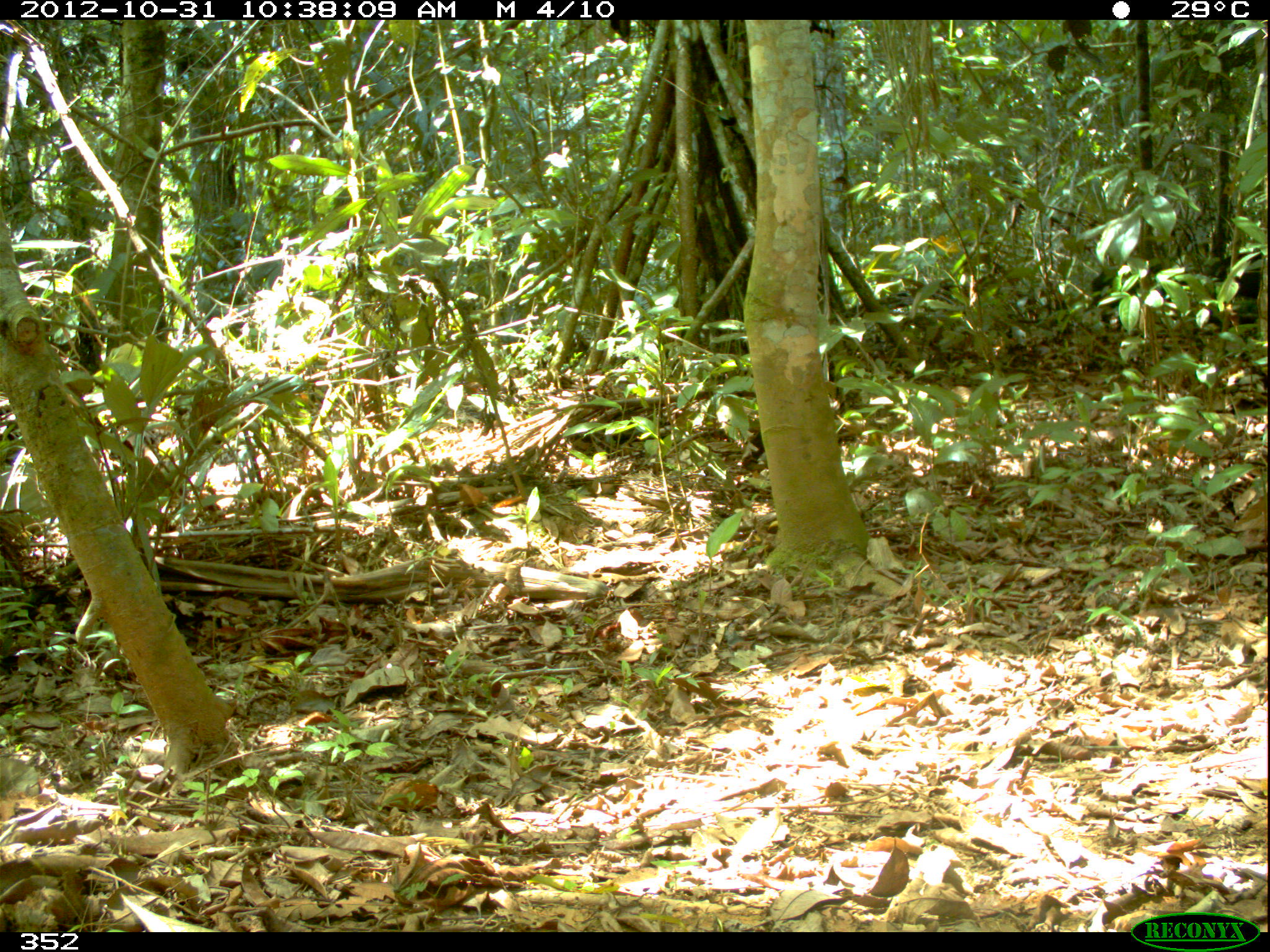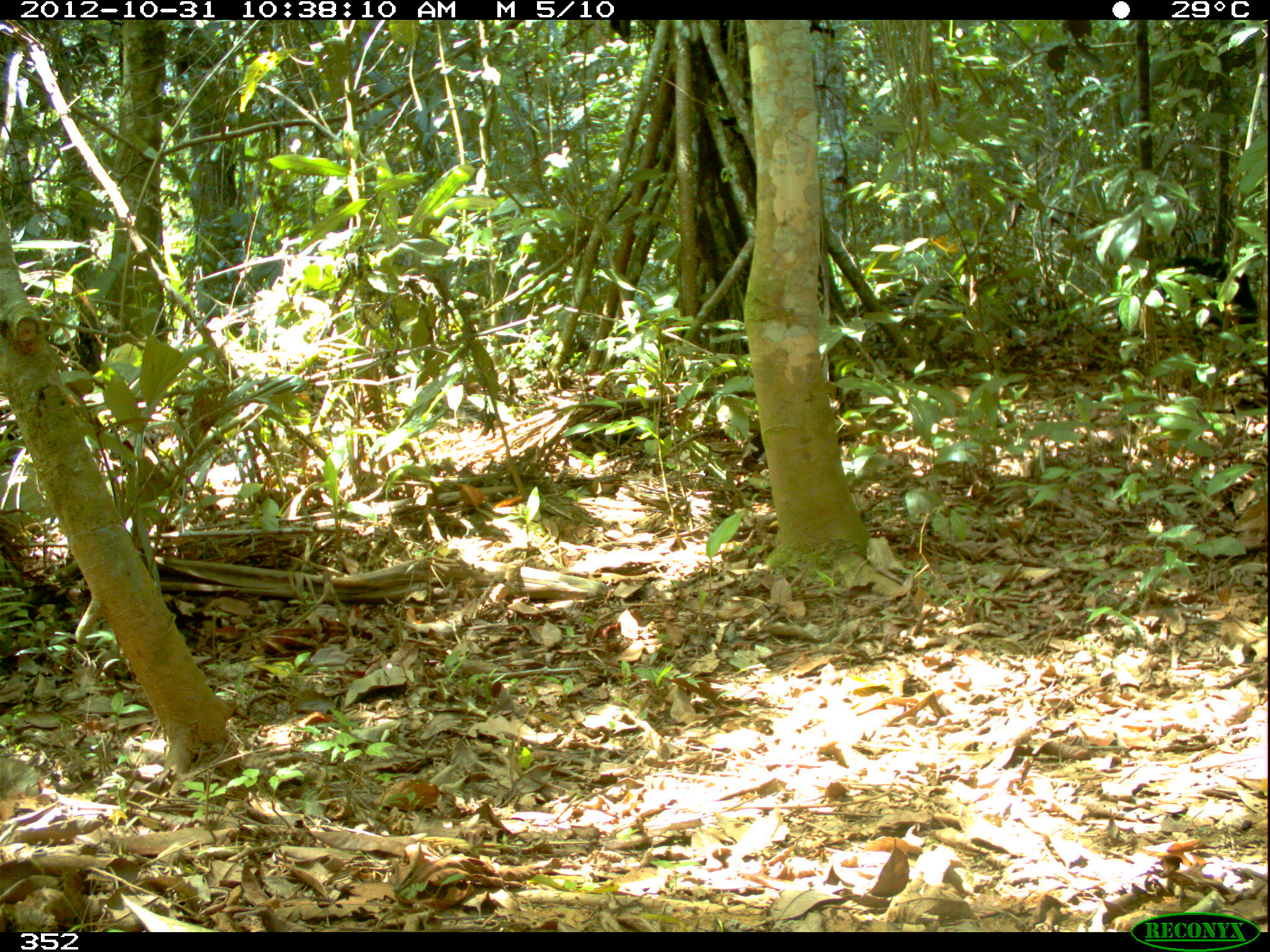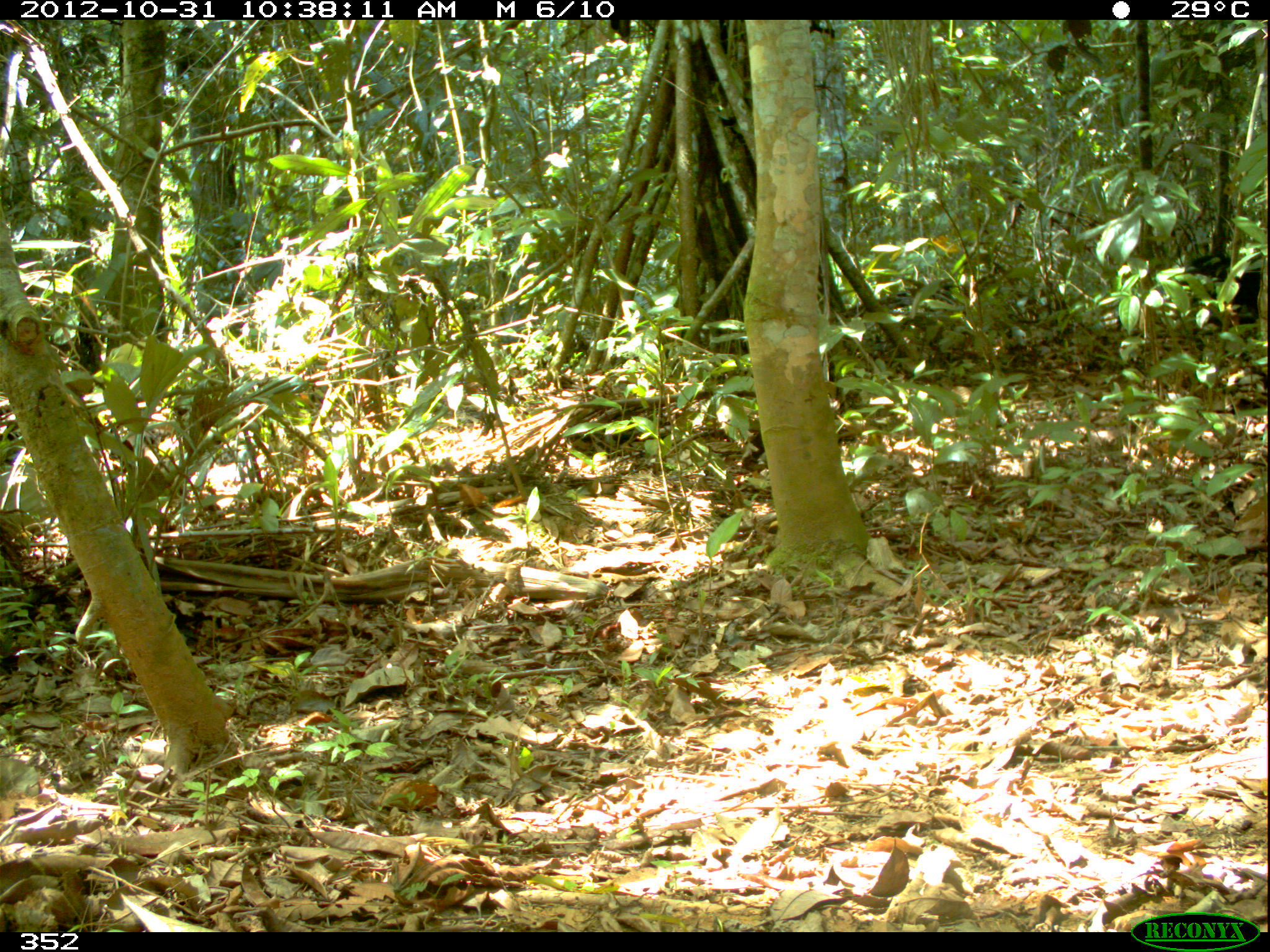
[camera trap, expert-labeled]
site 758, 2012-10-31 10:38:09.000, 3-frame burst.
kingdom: Animalia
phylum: Chordata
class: Mammalia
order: Artiodactyla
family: Tayassuidae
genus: Tayassu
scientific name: Tayassu pecari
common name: white-lipped peccary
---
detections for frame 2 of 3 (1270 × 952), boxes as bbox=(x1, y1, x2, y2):
tayassu pecari: bbox=(1163, 256, 1261, 360)